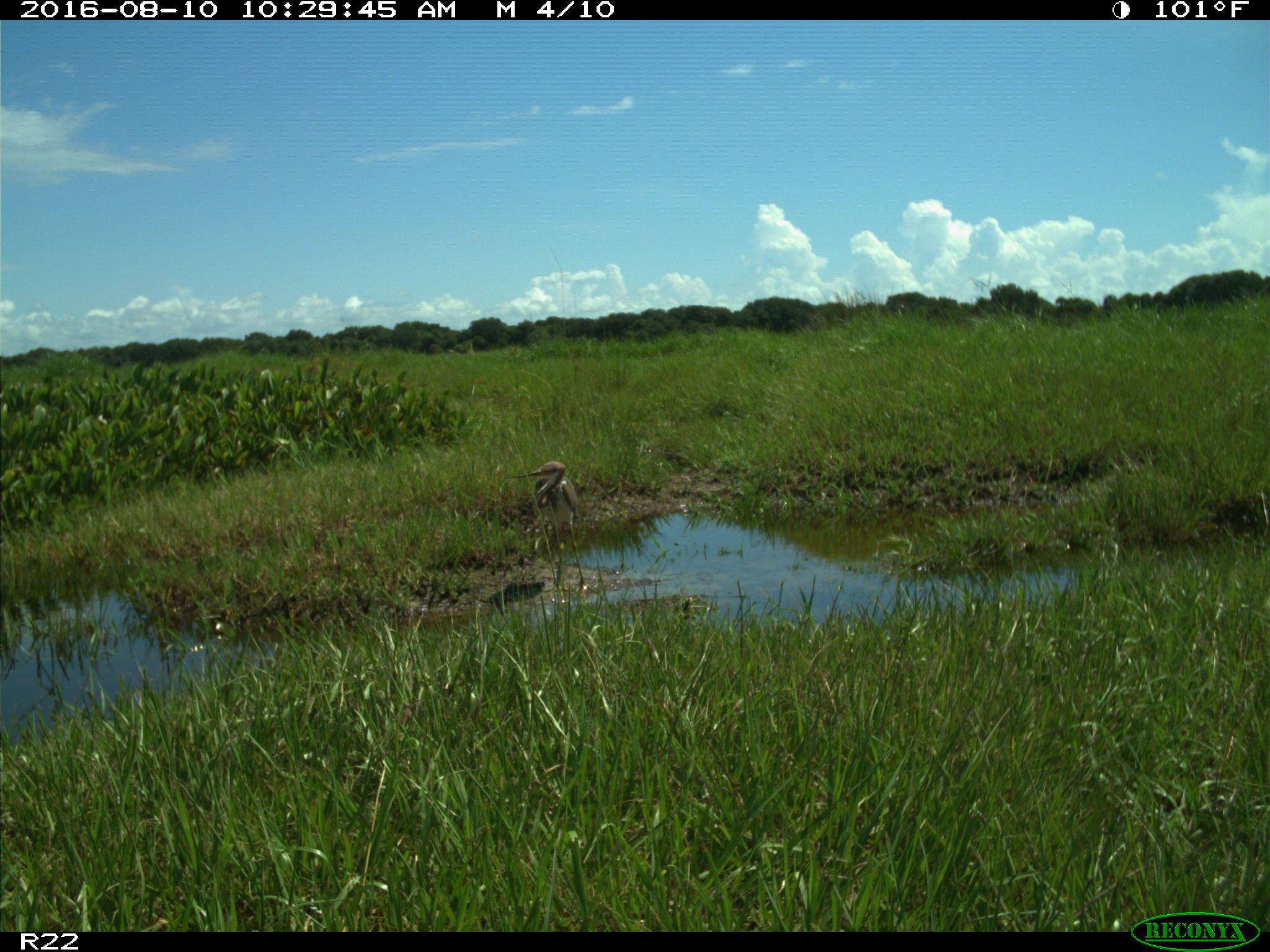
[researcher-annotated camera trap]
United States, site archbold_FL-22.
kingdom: Animalia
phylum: Chordata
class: Aves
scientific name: Aves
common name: birds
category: unidentified bird